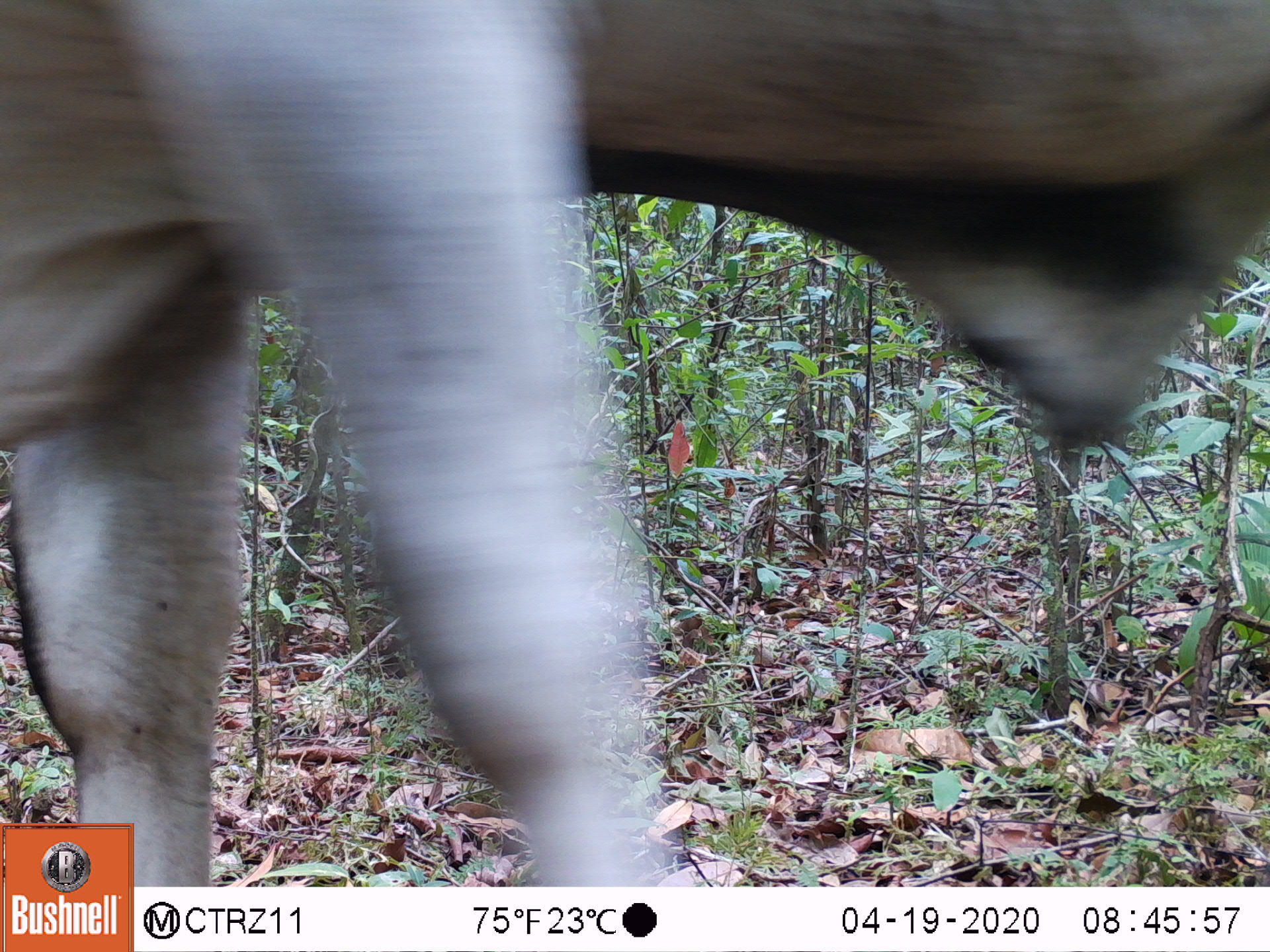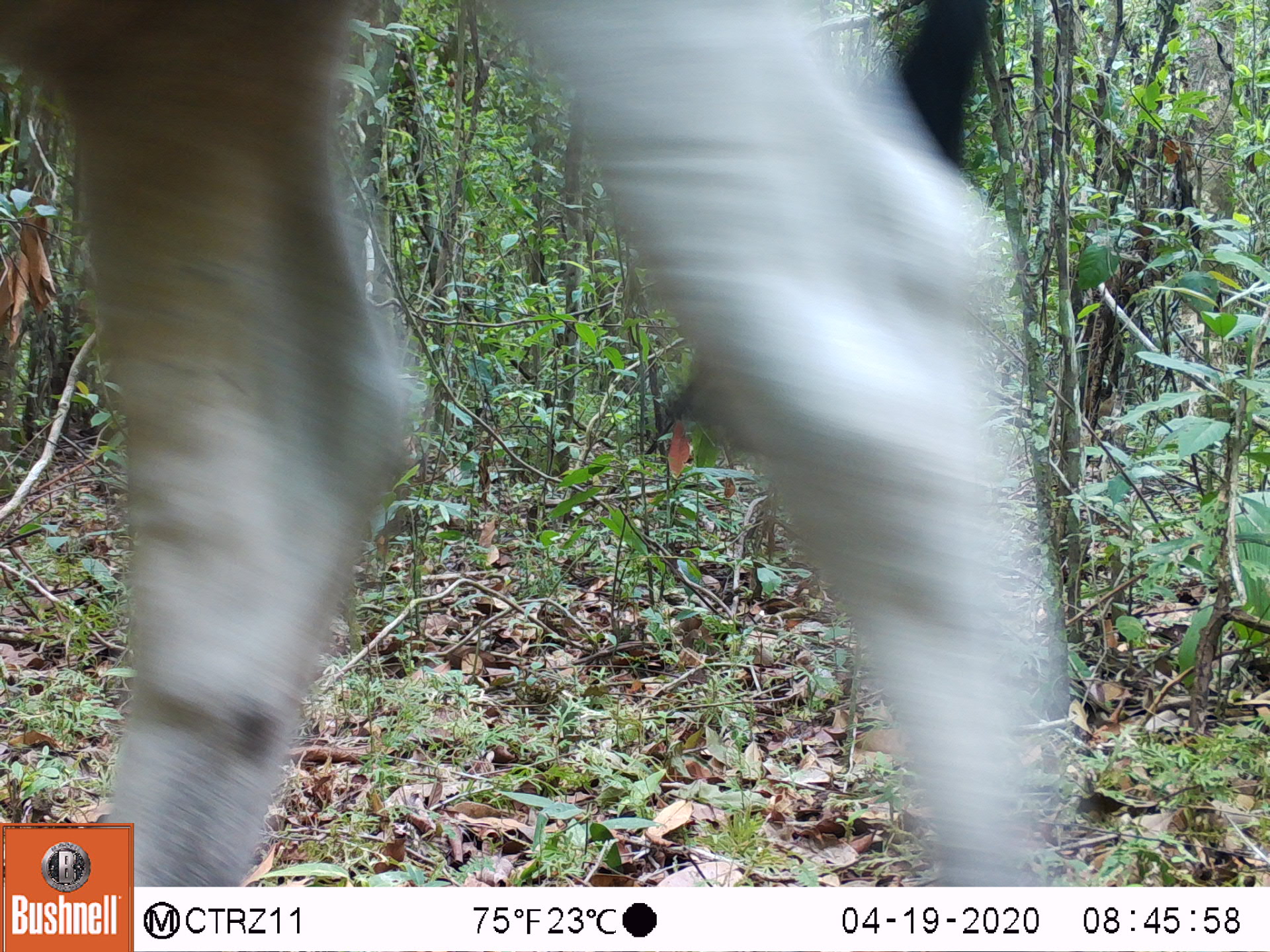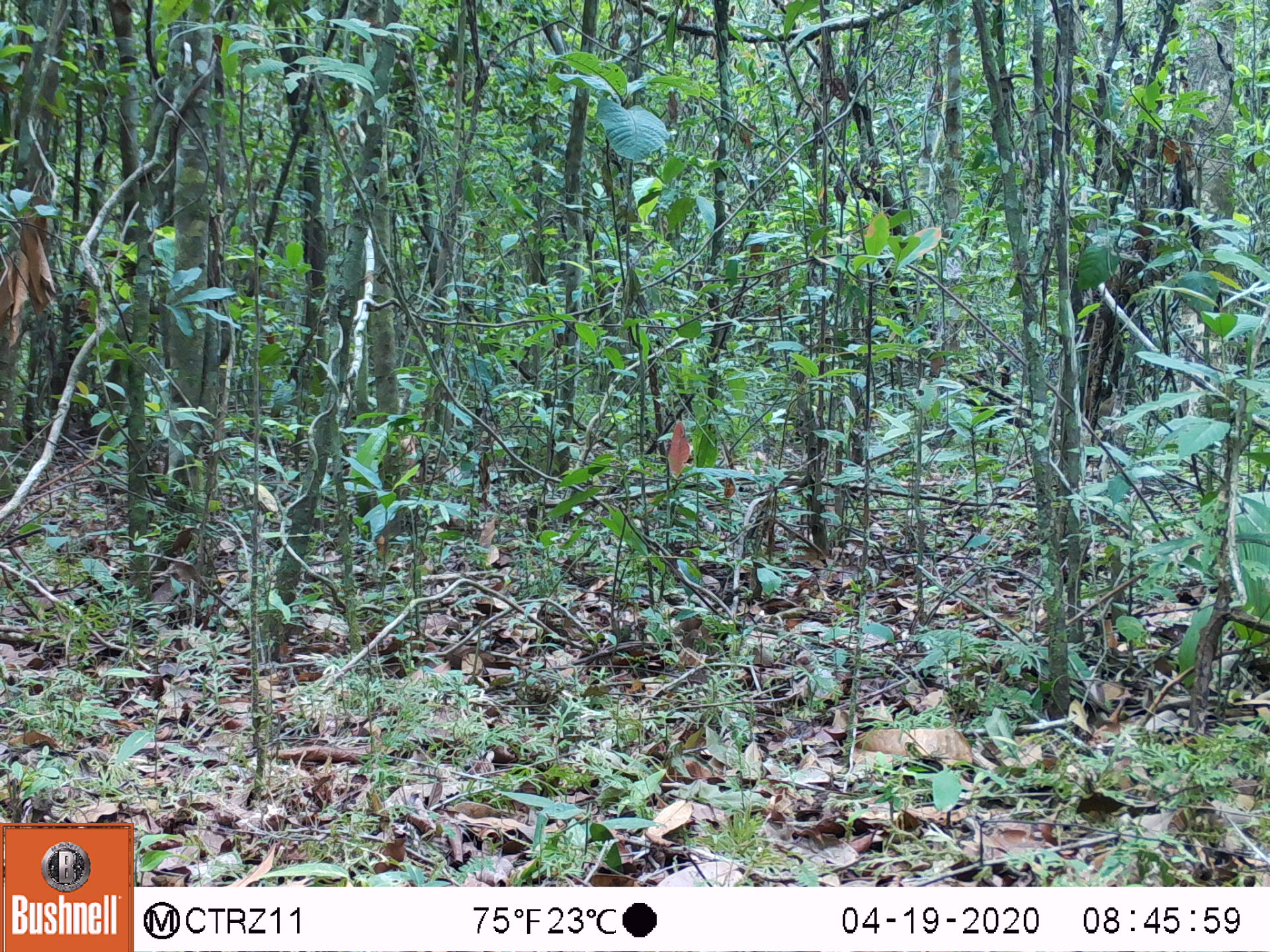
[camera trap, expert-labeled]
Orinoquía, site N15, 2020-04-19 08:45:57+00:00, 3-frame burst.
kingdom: Animalia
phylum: Chordata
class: Mammalia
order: Artiodactyla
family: Bovidae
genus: Bos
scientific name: Bos taurus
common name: cow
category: cattle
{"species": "cattle (cow) (Bos taurus)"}